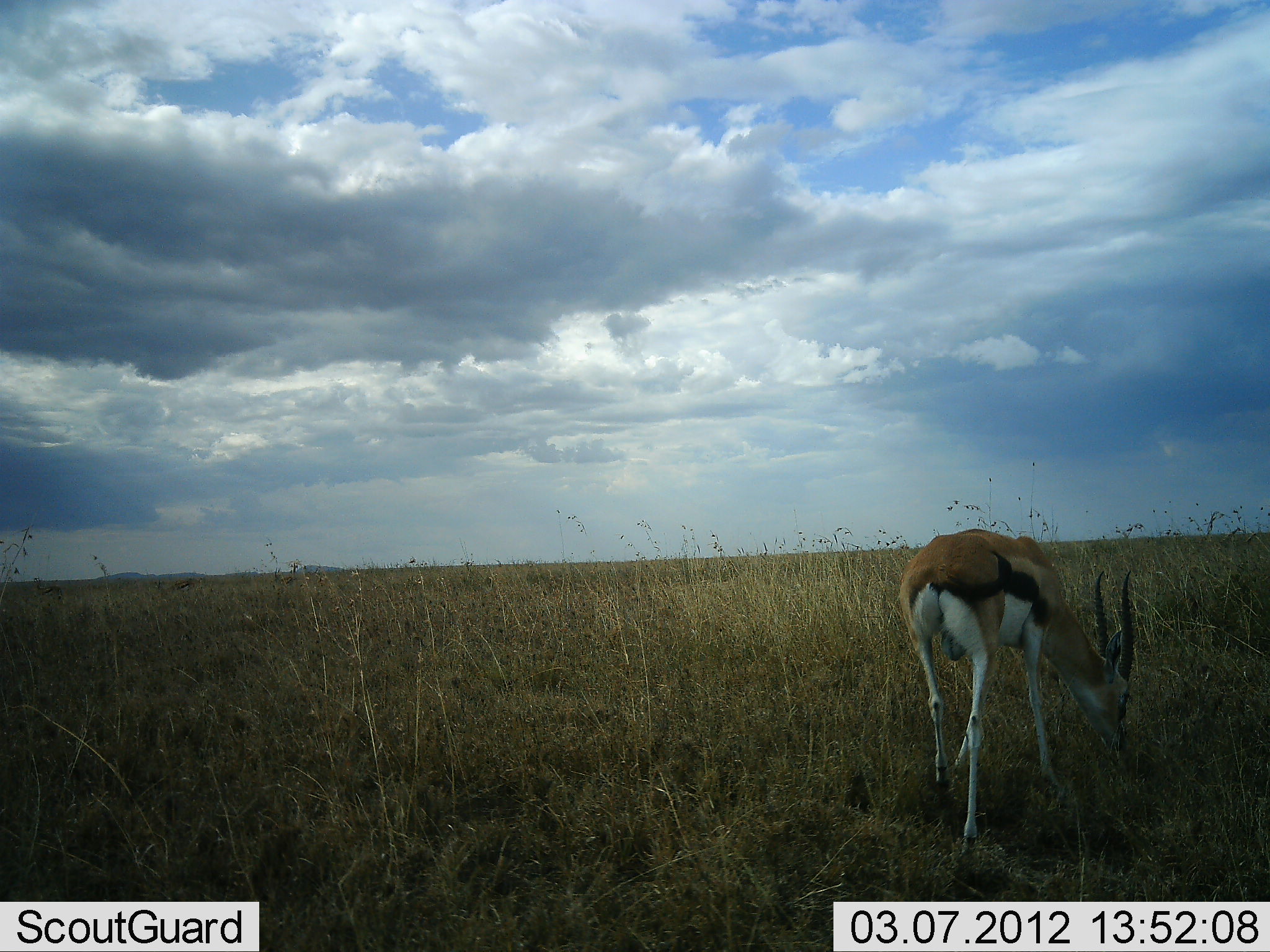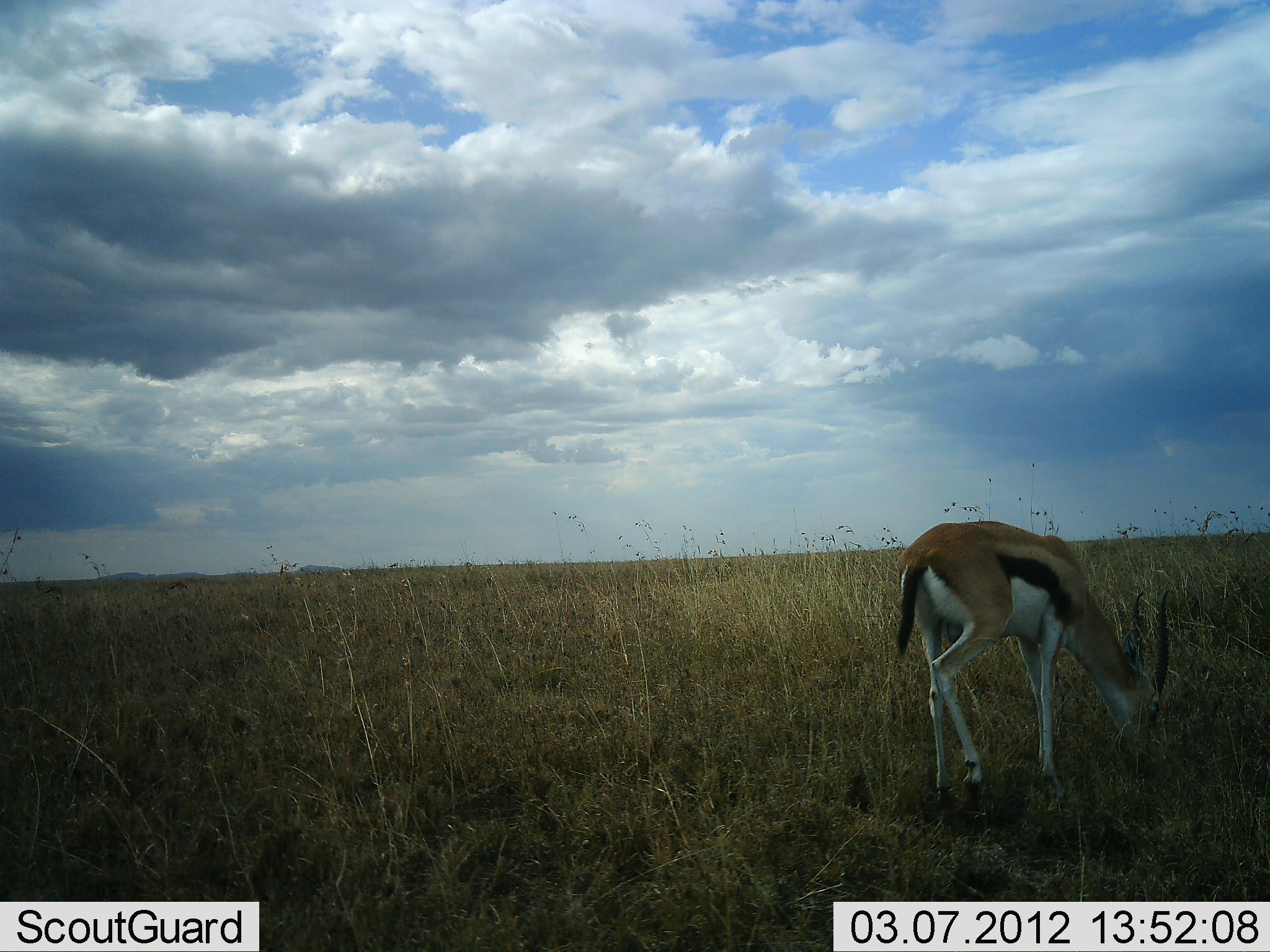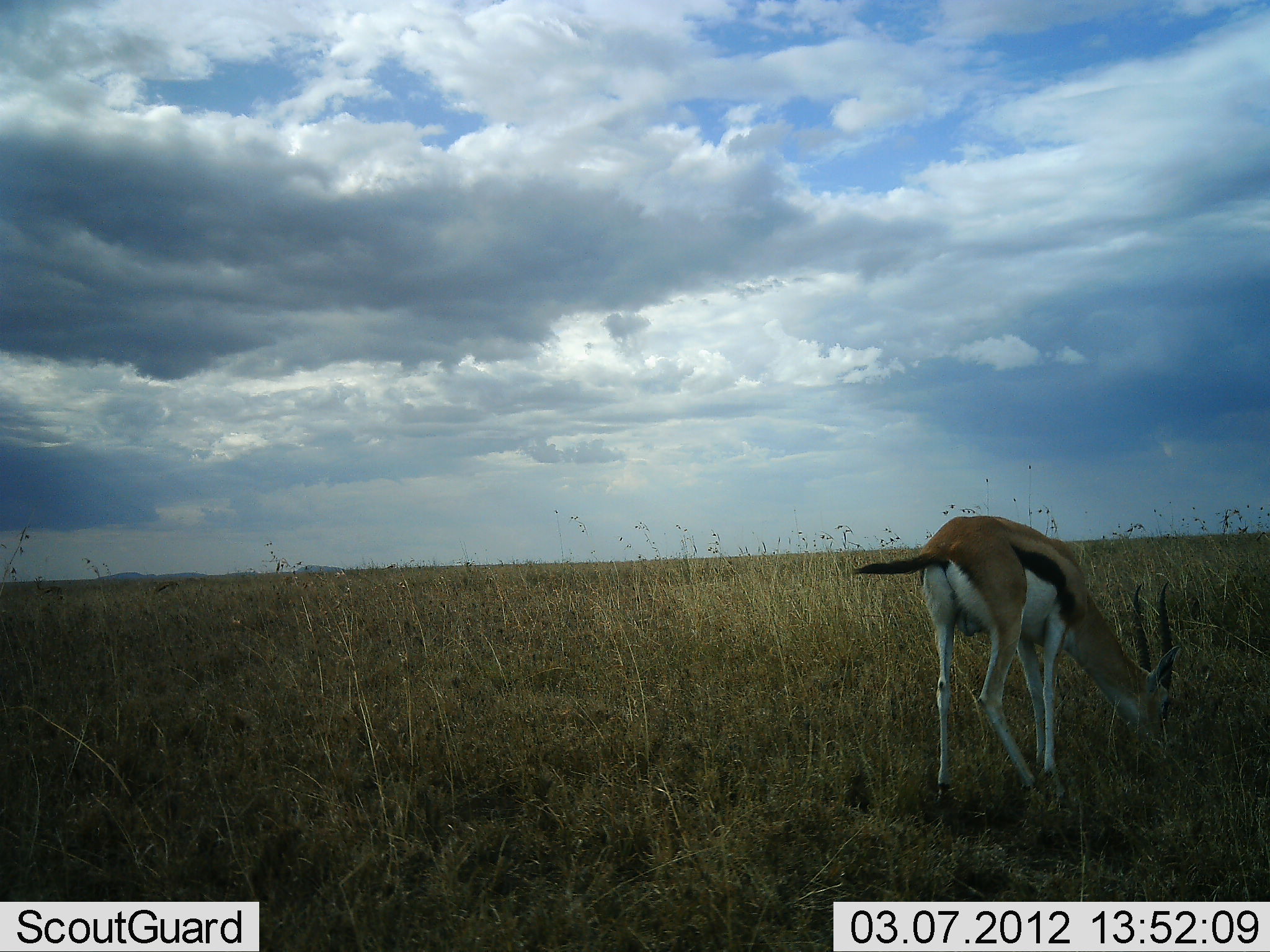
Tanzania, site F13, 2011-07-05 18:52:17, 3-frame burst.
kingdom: Animalia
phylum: Chordata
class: Mammalia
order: Artiodactyla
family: Bovidae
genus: Eudorcas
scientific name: Eudorcas thomsonii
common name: thomson's gazelle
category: gazellethomsons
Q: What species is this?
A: Gazellethomsons (thomson's gazelle) (Eudorcas thomsonii).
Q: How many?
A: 1.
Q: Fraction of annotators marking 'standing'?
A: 18%.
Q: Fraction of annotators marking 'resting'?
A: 0%.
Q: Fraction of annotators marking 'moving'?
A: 0%.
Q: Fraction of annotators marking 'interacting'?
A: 0%.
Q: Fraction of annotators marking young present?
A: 0%.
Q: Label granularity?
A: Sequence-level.